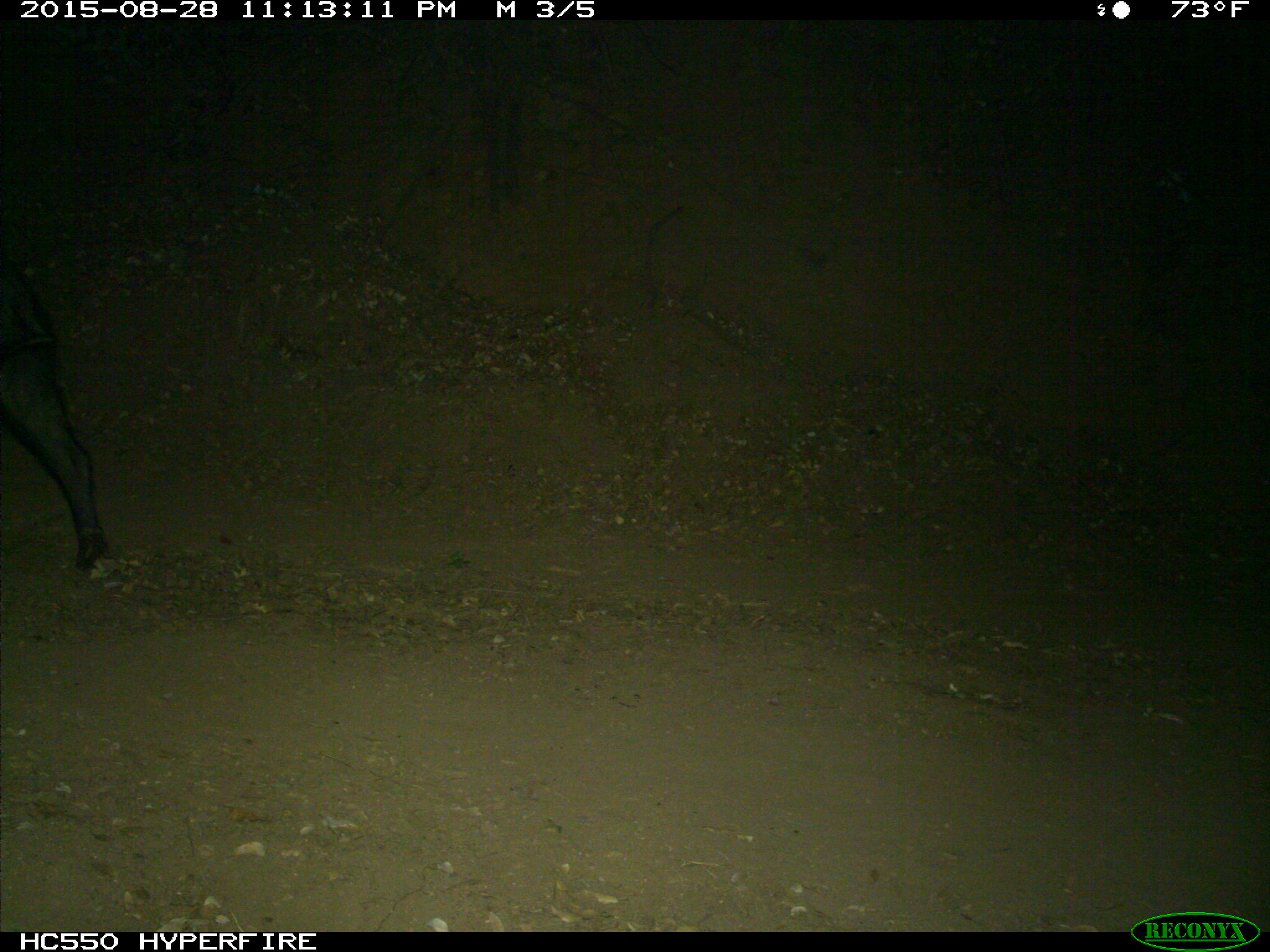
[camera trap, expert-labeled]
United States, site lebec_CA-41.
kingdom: Animalia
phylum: Chordata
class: Mammalia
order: Artiodactyla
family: Suidae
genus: Sus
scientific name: Sus scrofa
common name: wild boar